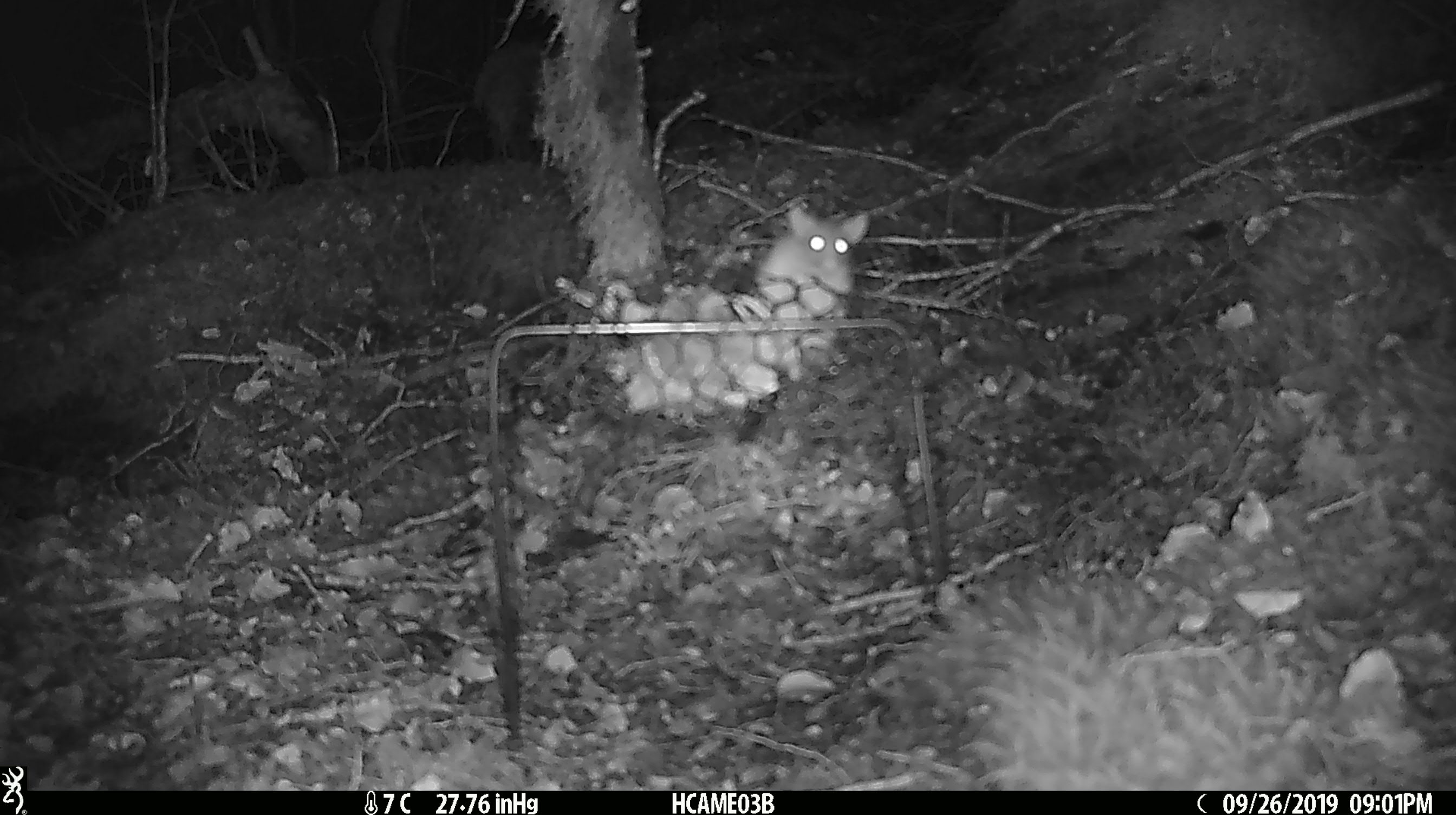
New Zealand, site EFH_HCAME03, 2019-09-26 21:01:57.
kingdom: Animalia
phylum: Chordata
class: Mammalia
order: Rodentia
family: Muridae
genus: Mus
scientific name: Mus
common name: mouse